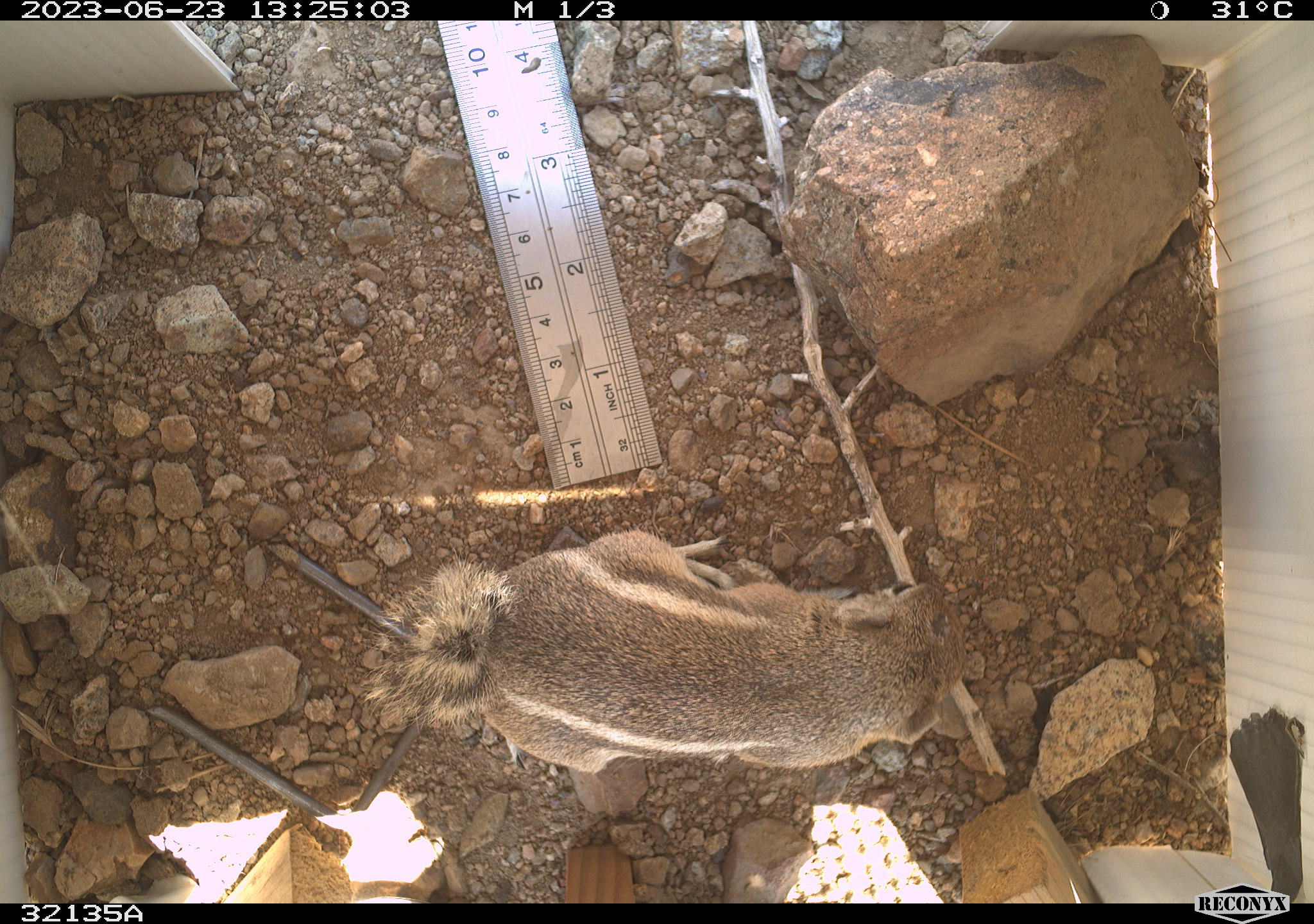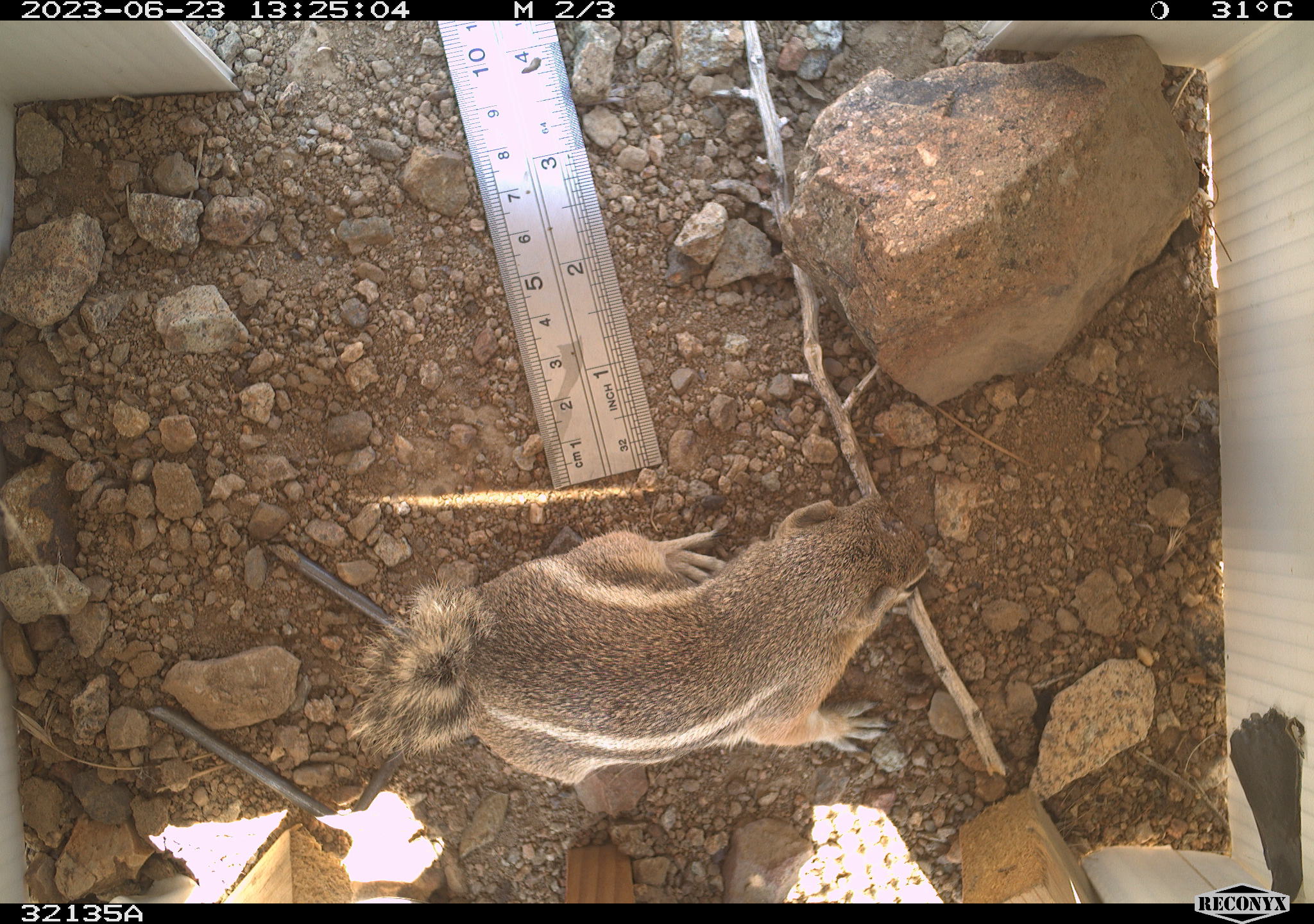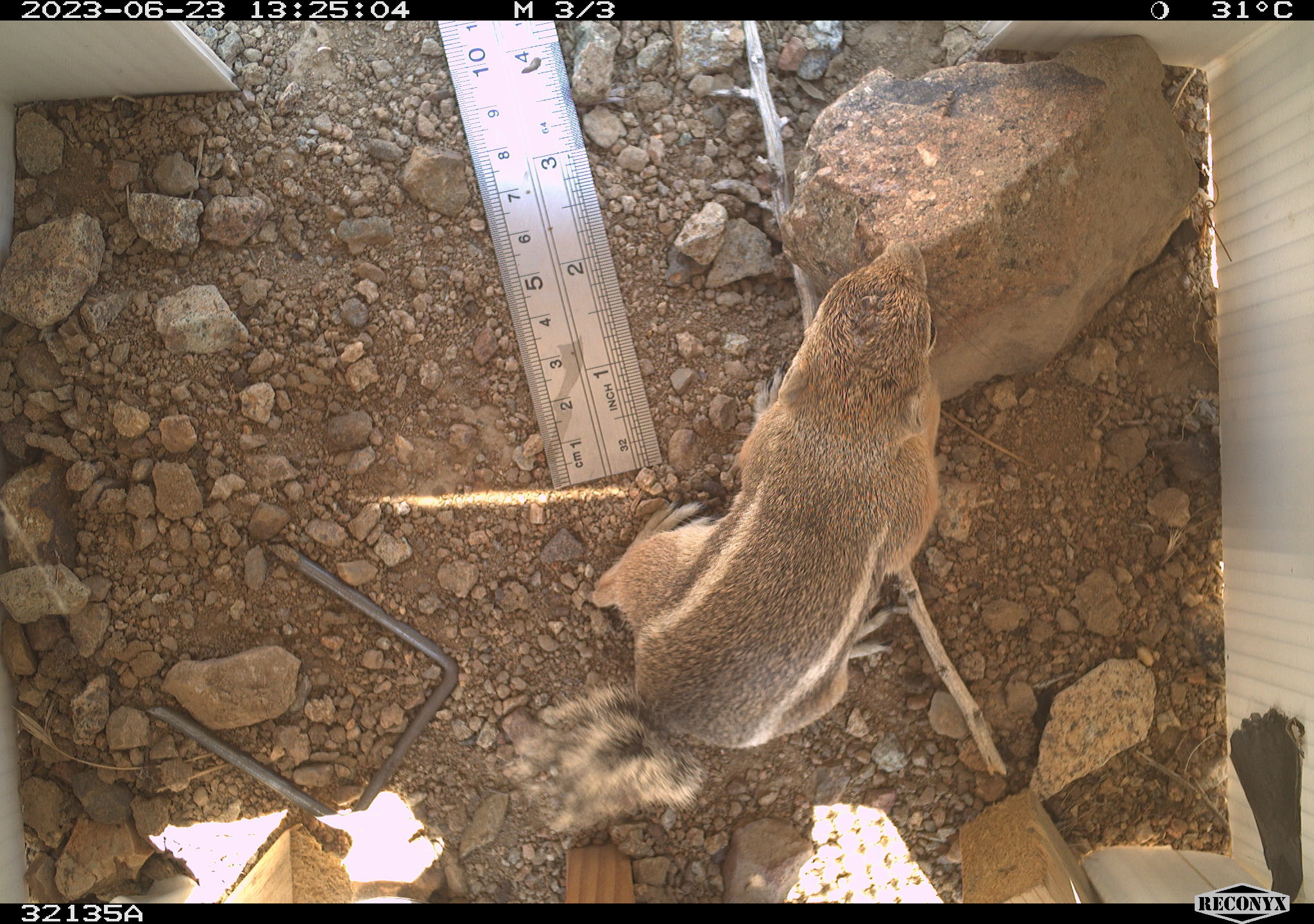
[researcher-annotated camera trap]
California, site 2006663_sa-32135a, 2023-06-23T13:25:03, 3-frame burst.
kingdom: Animalia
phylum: Chordata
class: Mammalia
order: Rodentia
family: Sciuridae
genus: Ammospermophilus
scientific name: Ammospermophilus leucurus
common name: white-tailed antelope squirrel